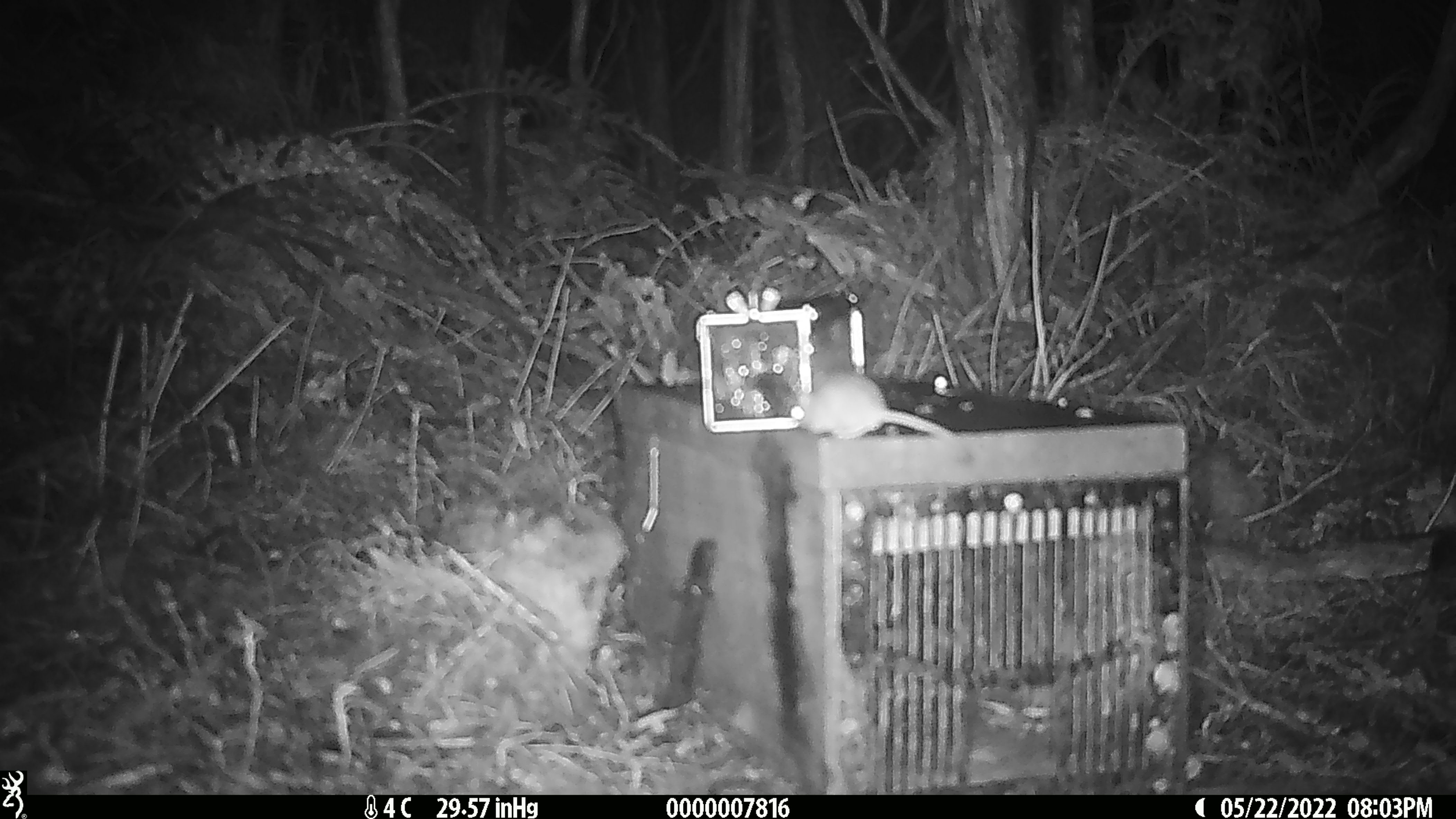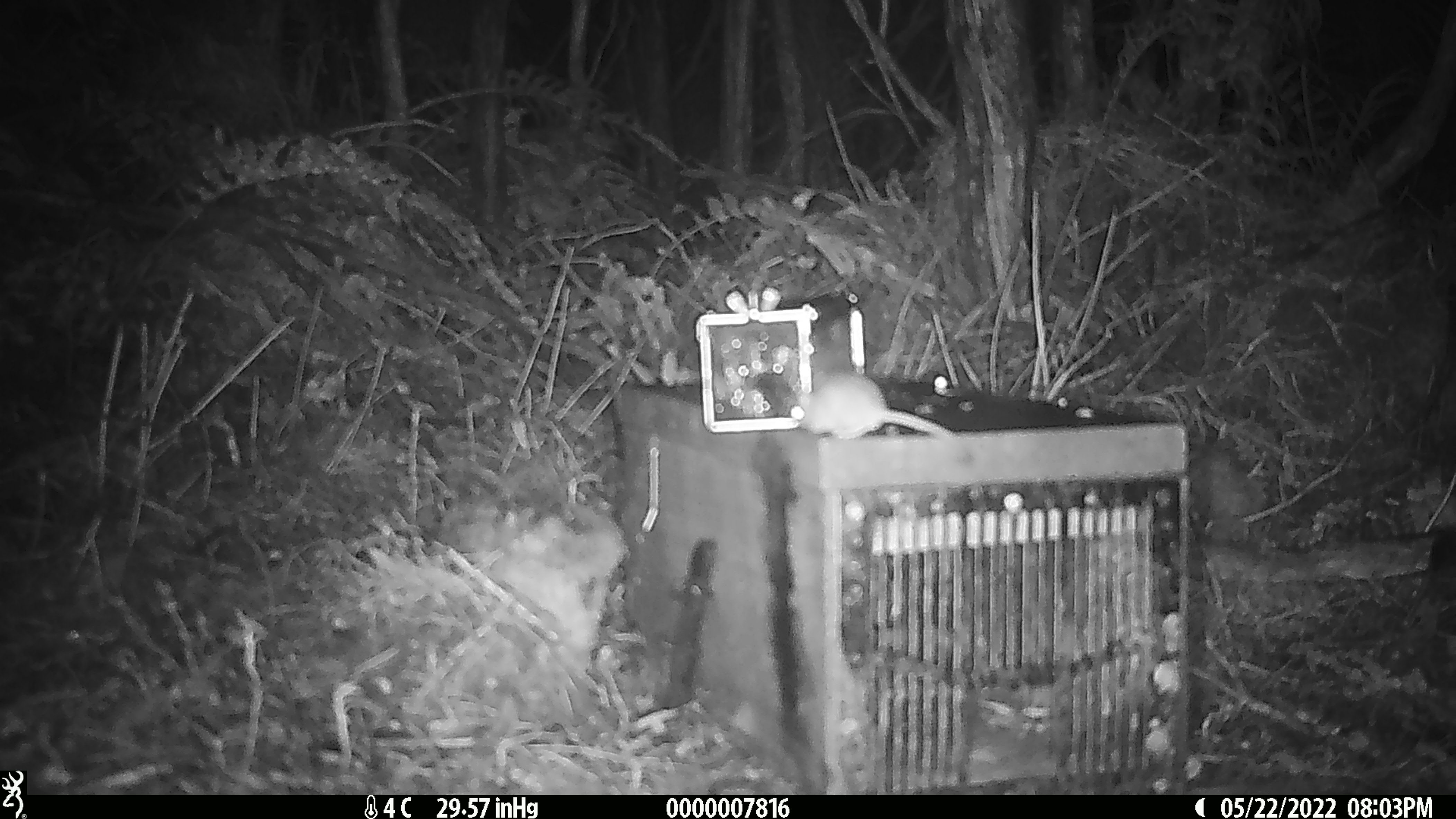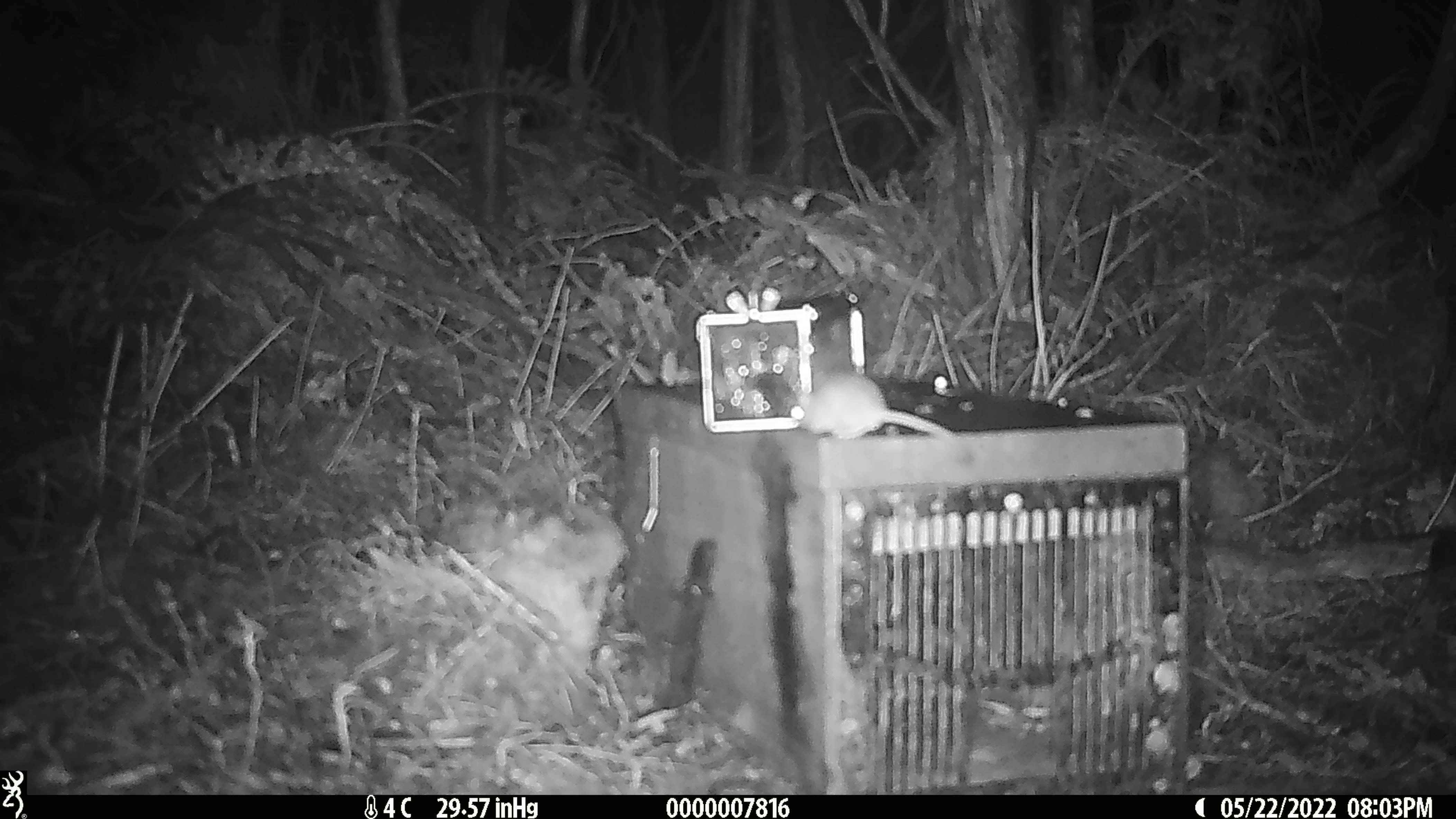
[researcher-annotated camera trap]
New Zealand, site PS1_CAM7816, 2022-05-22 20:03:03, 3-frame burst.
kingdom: Animalia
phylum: Chordata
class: Mammalia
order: Rodentia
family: Muridae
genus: Mus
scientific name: Mus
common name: mouse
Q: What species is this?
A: Mouse (Mus).